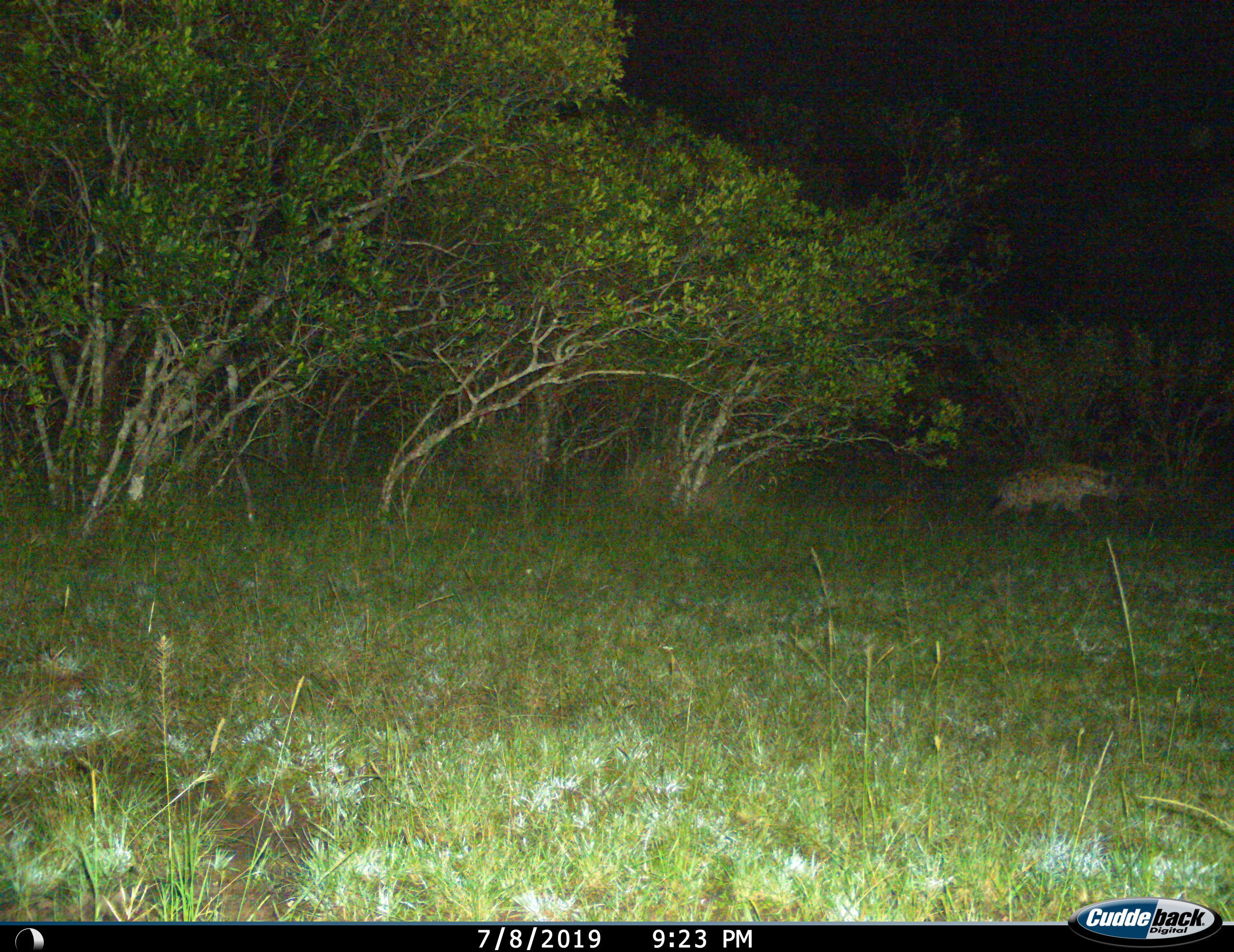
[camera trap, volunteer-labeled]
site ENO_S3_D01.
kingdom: Animalia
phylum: Chordata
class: Mammalia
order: Carnivora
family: Hyaenidae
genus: Crocuta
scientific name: Crocuta crocuta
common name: spotted hyena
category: hyenaspotted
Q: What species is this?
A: Hyenaspotted (spotted hyena) (Crocuta crocuta).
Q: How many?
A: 1.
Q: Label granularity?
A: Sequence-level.